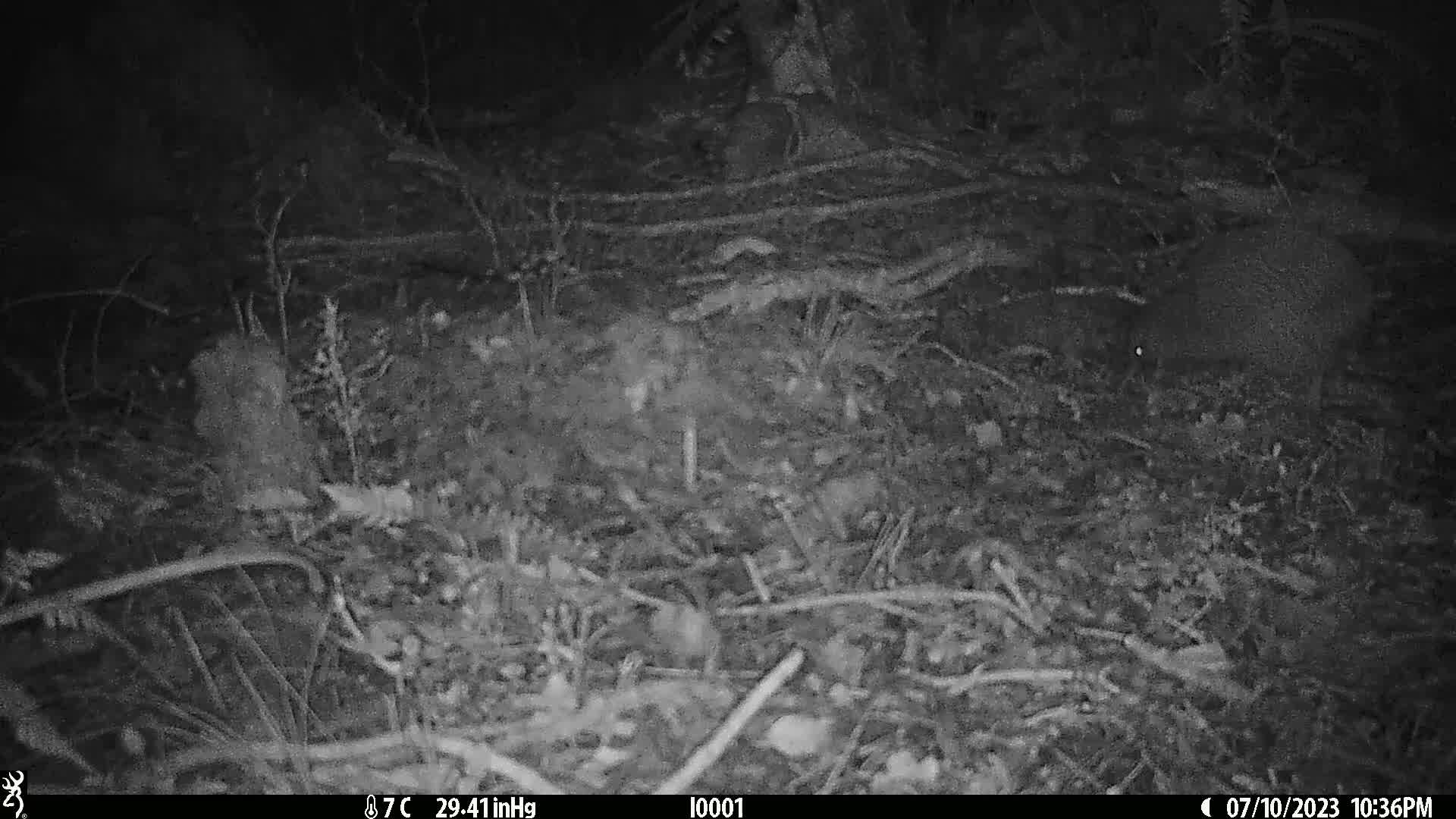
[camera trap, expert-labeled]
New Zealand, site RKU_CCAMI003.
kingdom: Animalia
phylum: Chordata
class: Aves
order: Apterygiformes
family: Apterygidae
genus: Apteryx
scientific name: Apteryx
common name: kiwi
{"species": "kiwi (Apteryx)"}